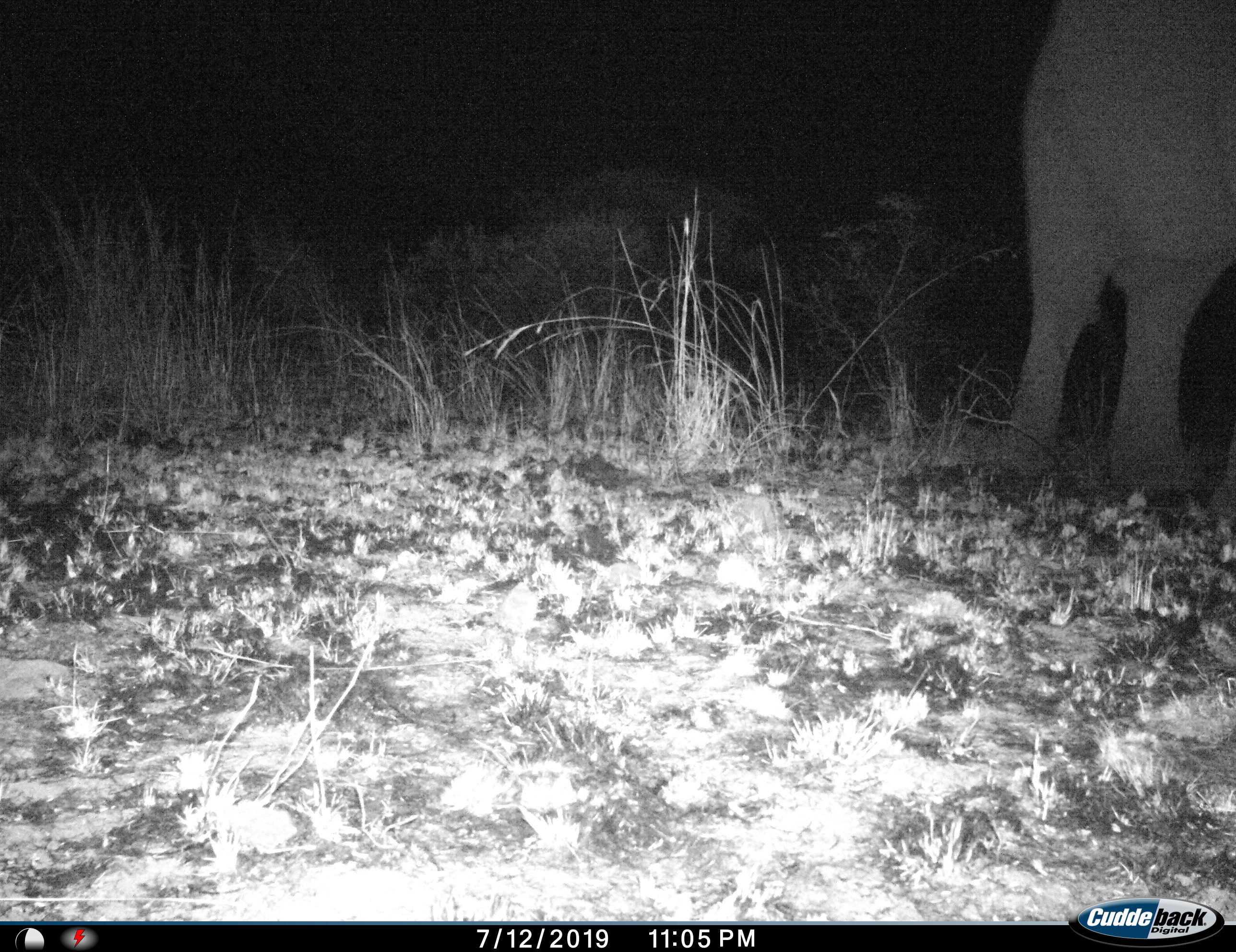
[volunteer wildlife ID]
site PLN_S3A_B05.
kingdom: Animalia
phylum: Chordata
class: Mammalia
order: Proboscidea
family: Elephantidae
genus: Loxodonta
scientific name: Loxodonta africana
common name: african bush elephant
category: elephant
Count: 1.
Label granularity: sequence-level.